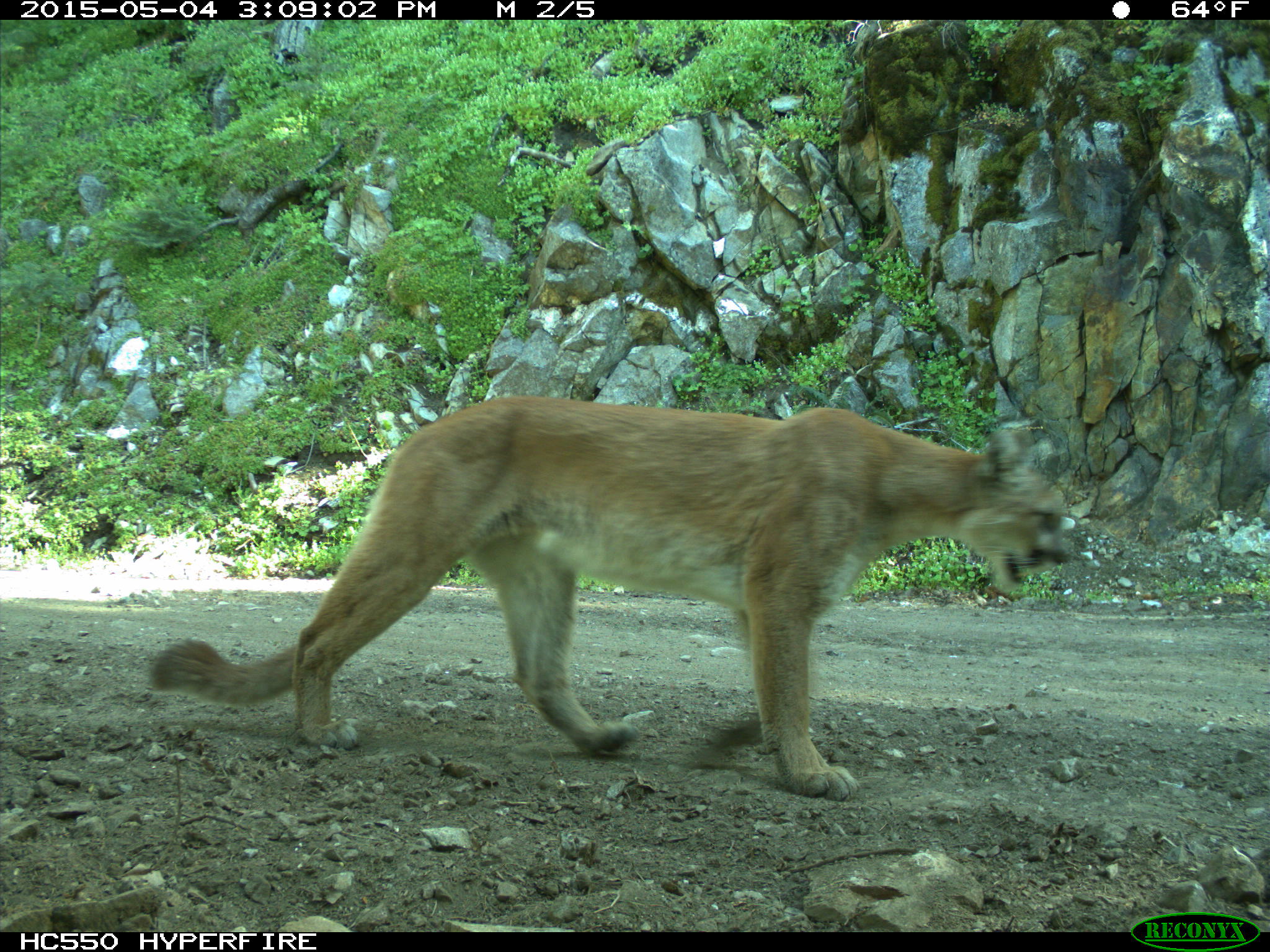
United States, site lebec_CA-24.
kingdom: Animalia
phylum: Chordata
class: Mammalia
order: Carnivora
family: Felidae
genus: Puma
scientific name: Puma concolor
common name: mountain lion